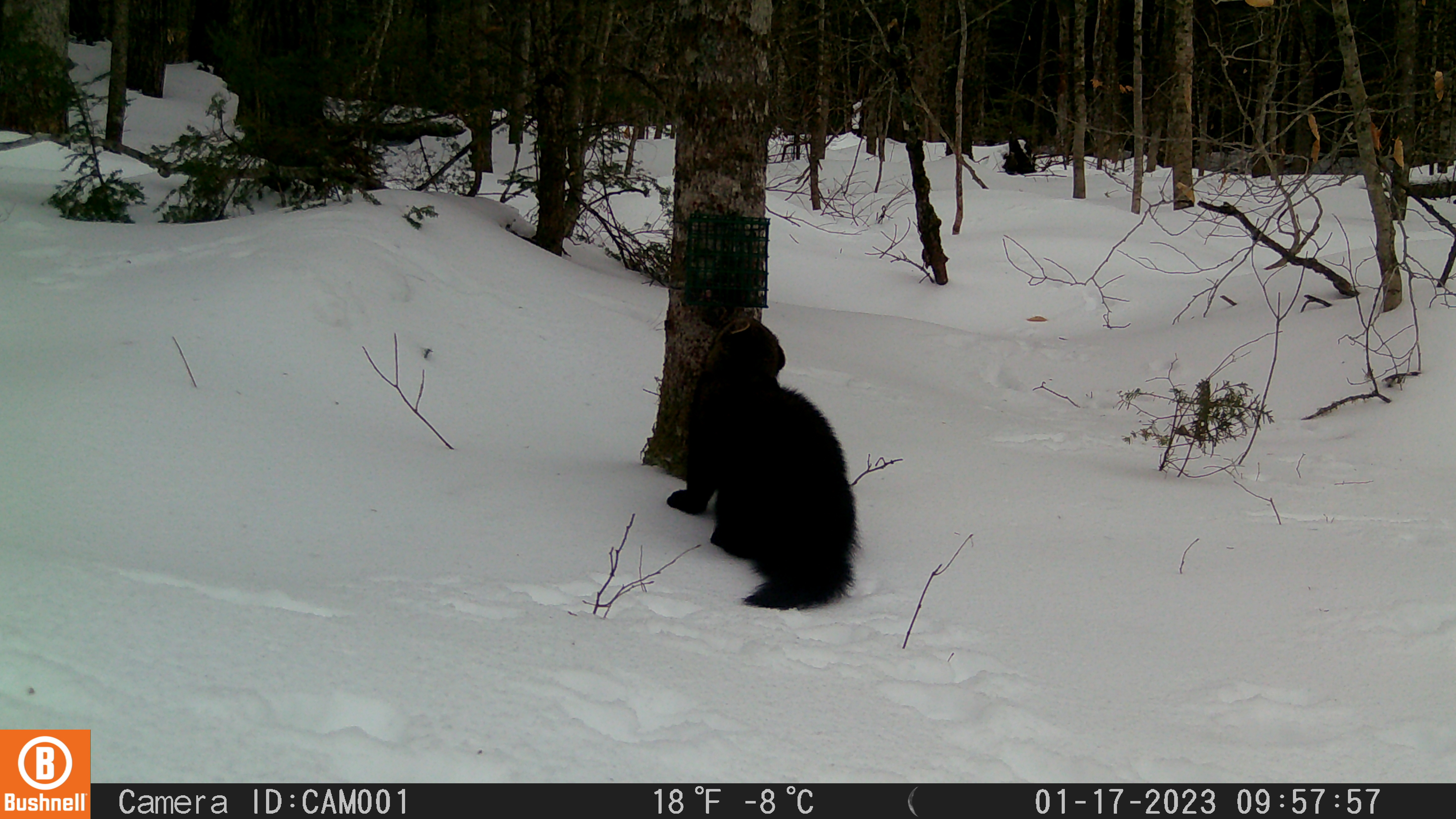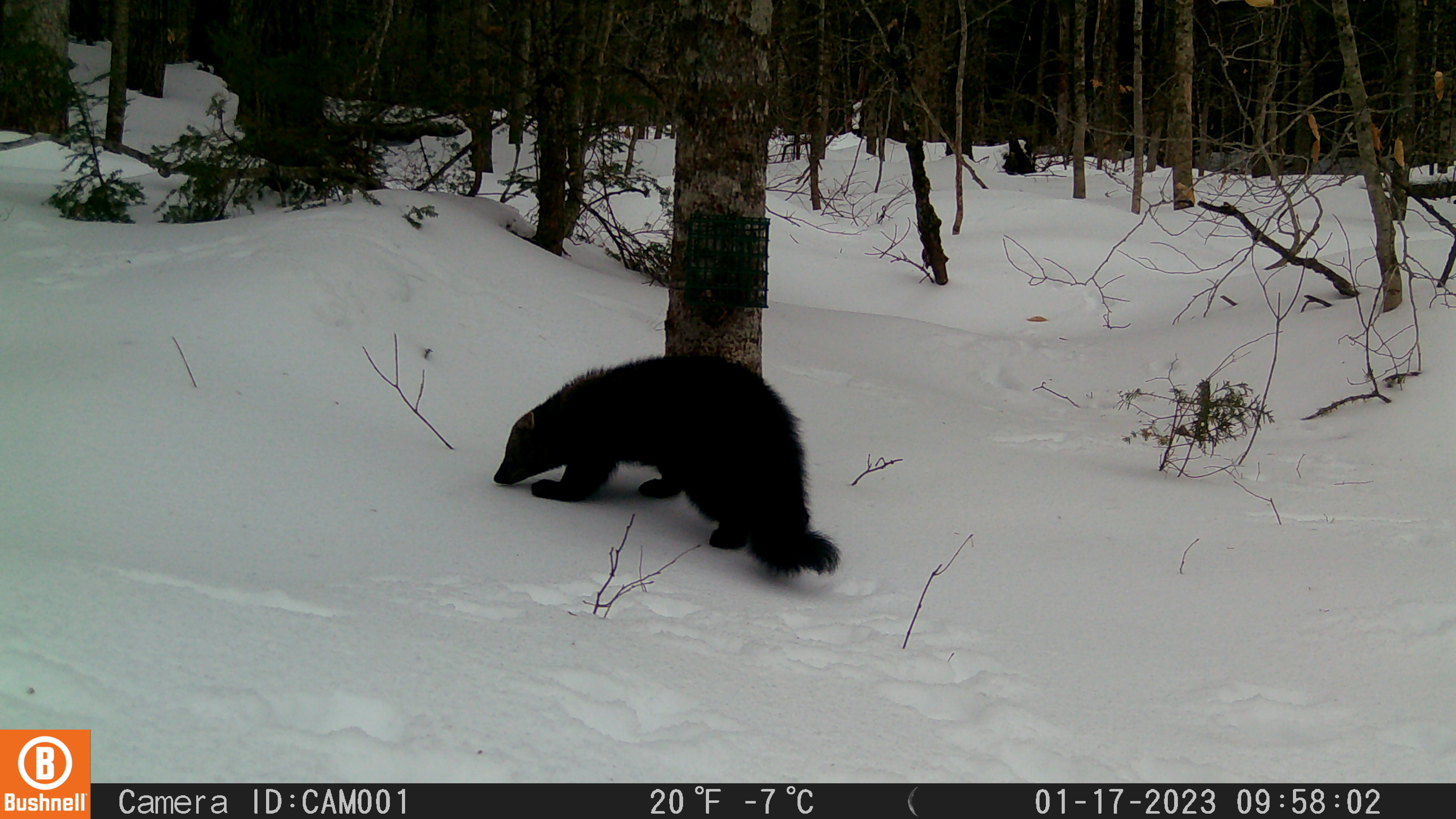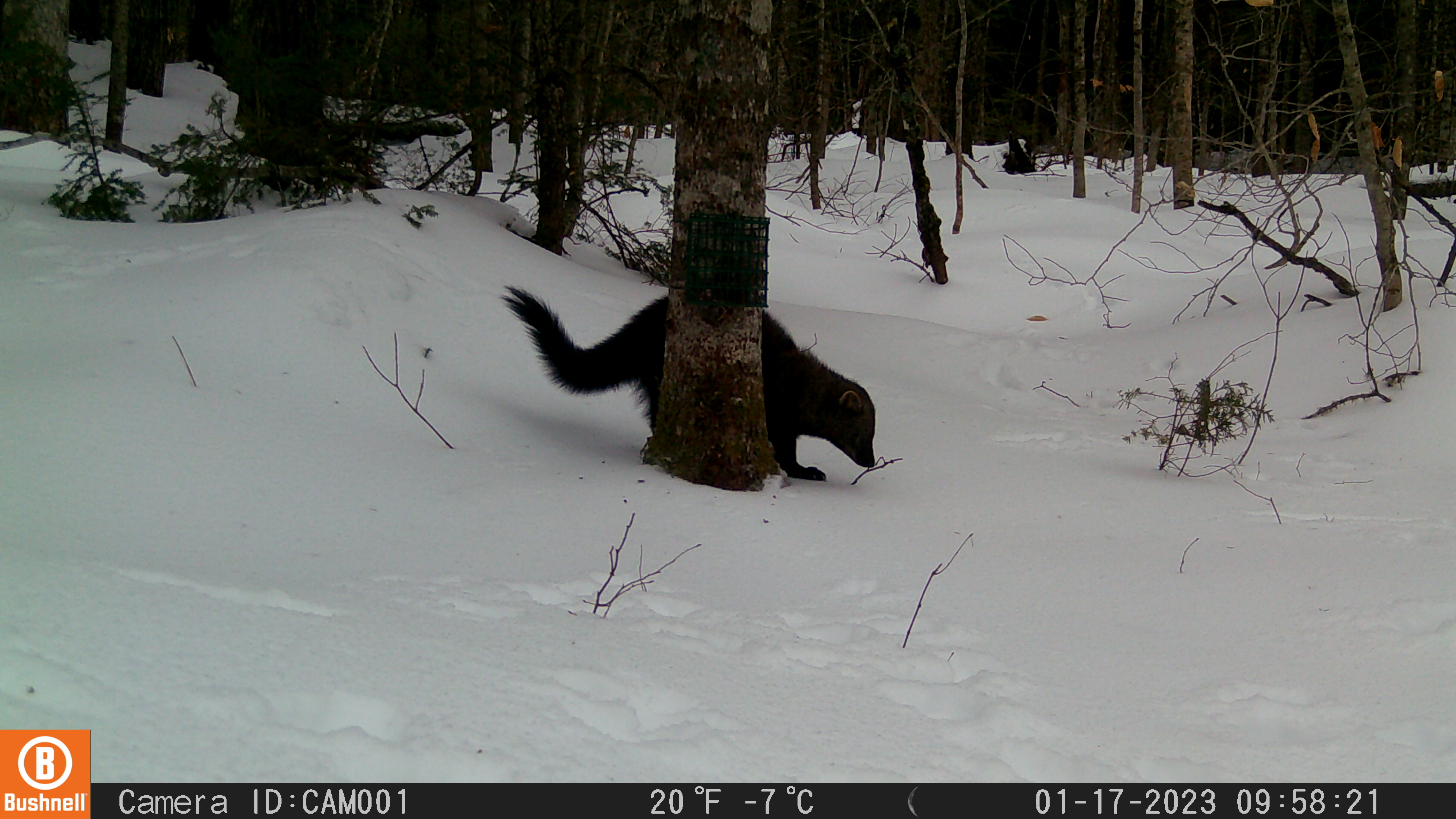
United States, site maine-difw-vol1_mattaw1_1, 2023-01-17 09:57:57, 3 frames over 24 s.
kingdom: Animalia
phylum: Chordata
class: Mammalia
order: Carnivora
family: Mustelidae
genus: Pekania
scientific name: Pekania pennanti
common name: fisher